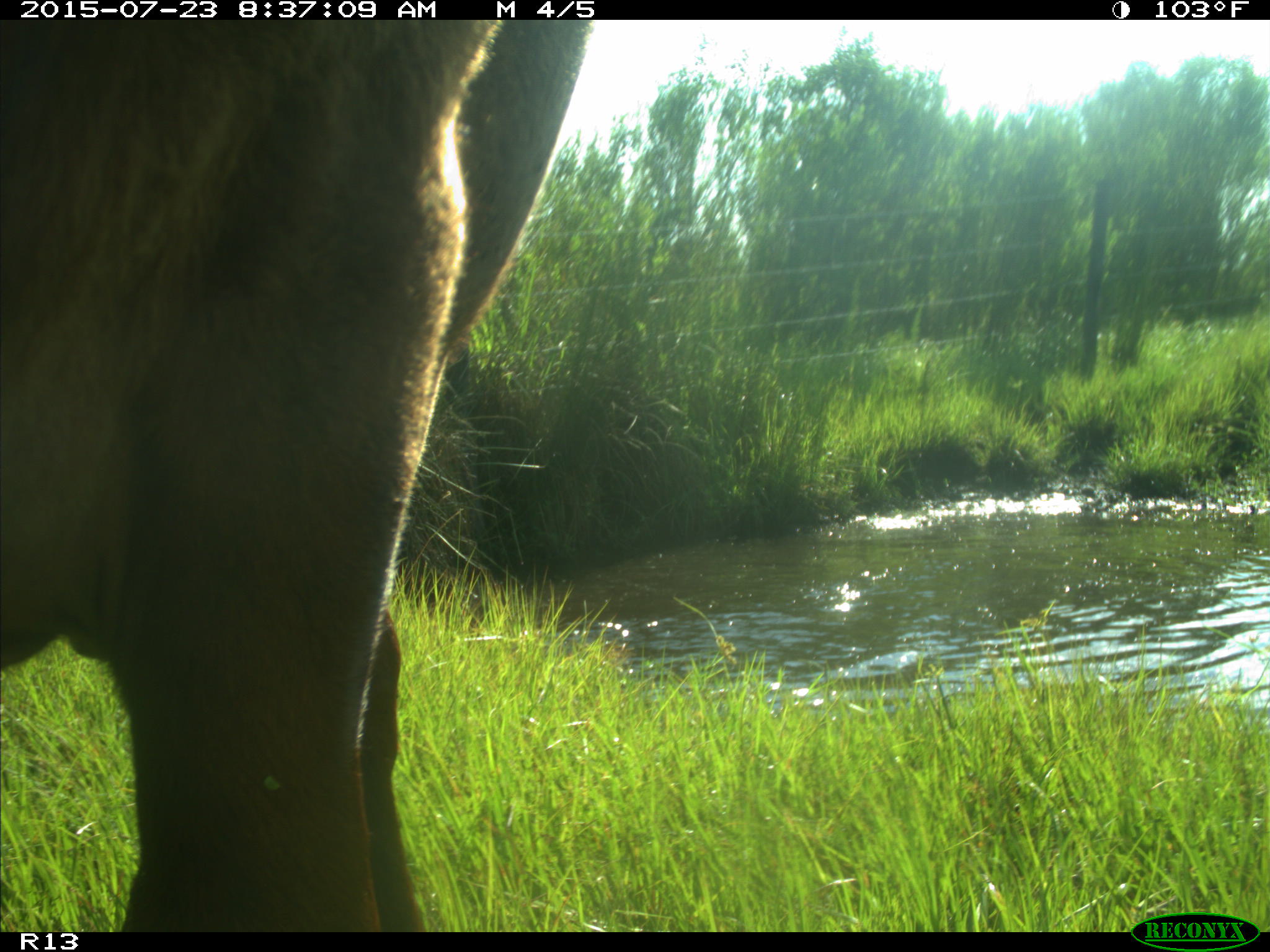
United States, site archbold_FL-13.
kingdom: Animalia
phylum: Chordata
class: Mammalia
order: Artiodactyla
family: Bovidae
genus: Bos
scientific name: Bos taurus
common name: domestic cow